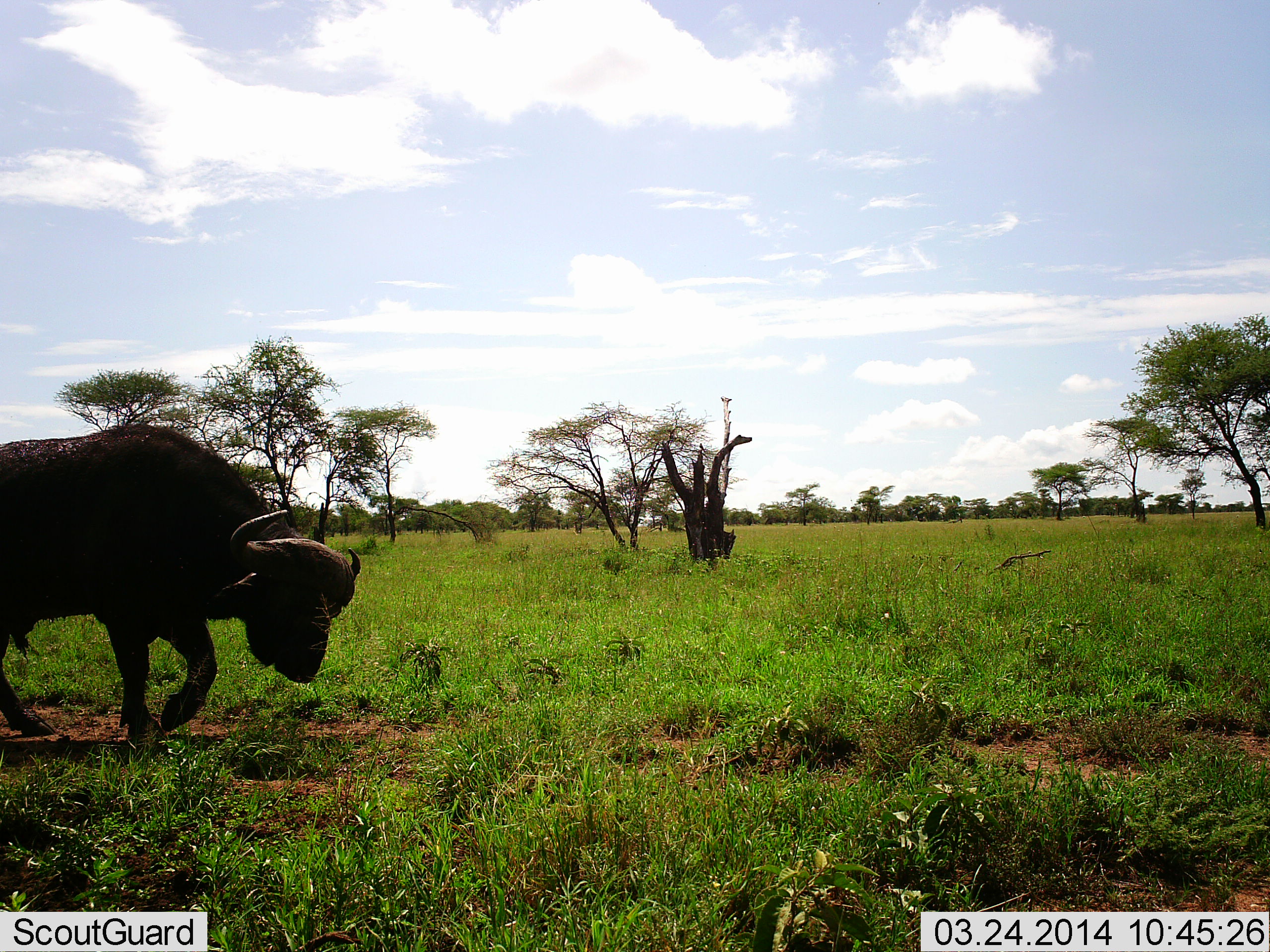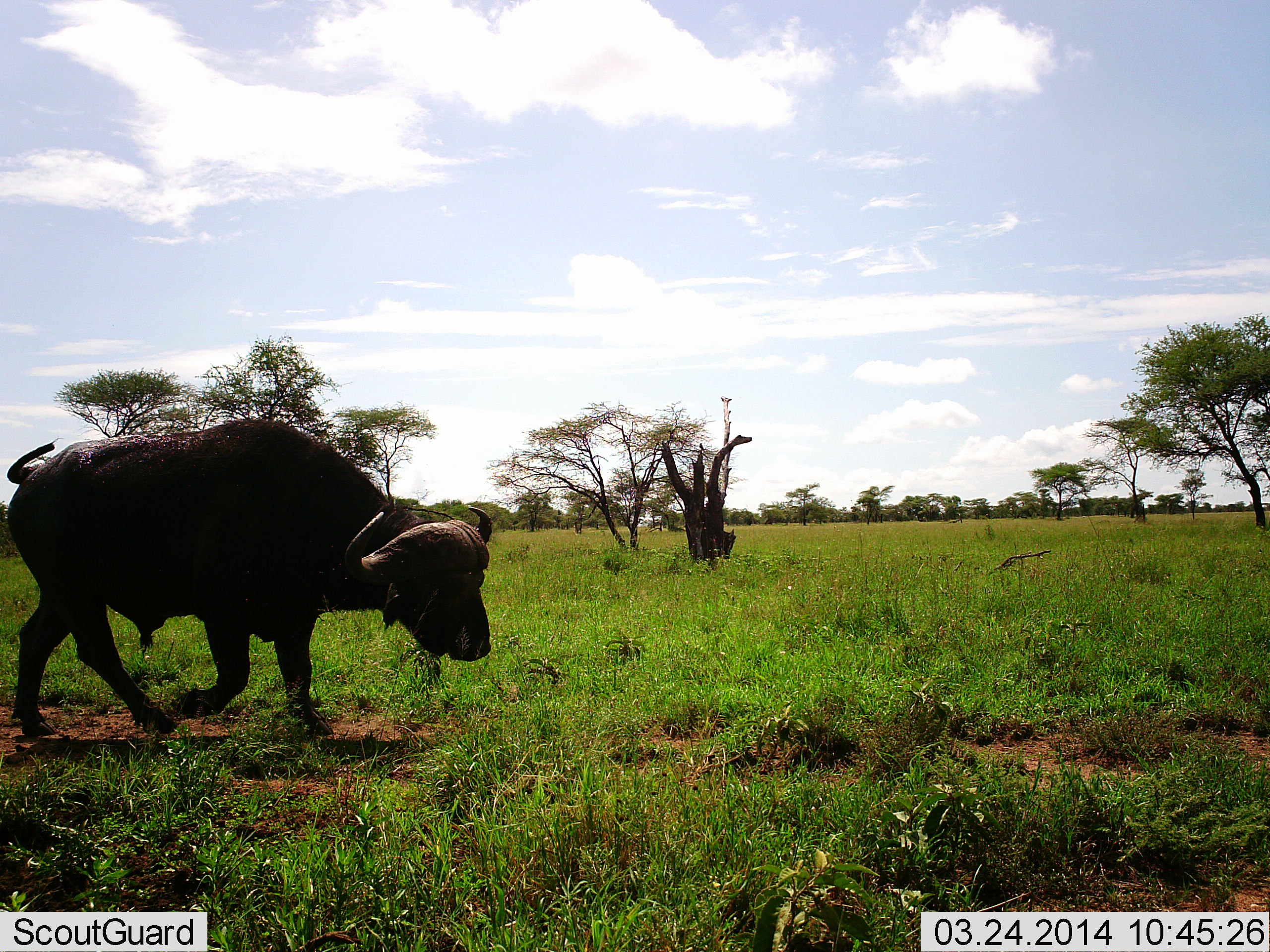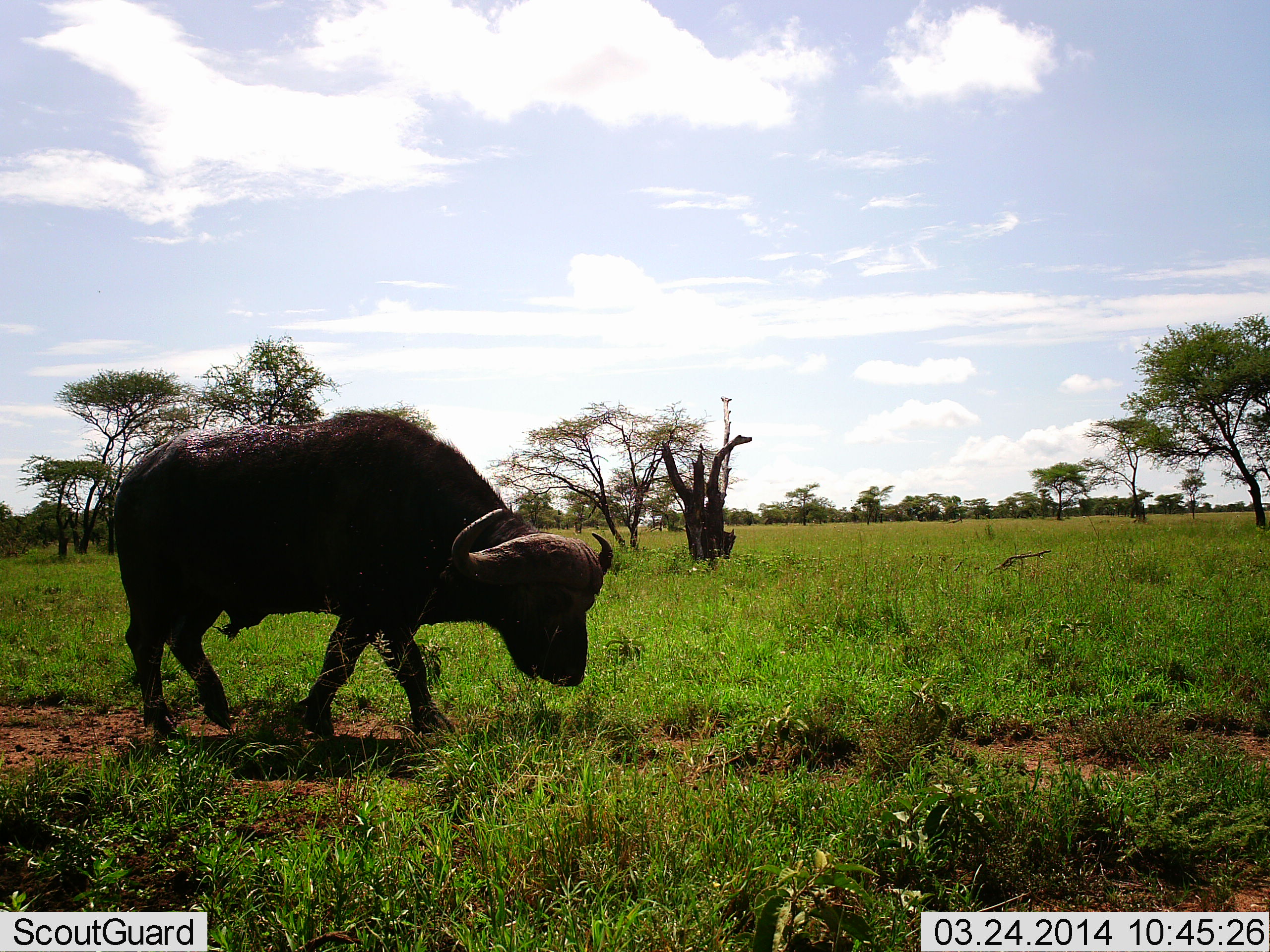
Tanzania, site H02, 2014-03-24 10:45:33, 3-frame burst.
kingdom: Animalia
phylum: Chordata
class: Mammalia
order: Artiodactyla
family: Bovidae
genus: Syncerus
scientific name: Syncerus caffer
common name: cape buffalo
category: buffalo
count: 1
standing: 3%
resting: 0%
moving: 100%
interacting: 0%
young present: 0%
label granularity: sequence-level